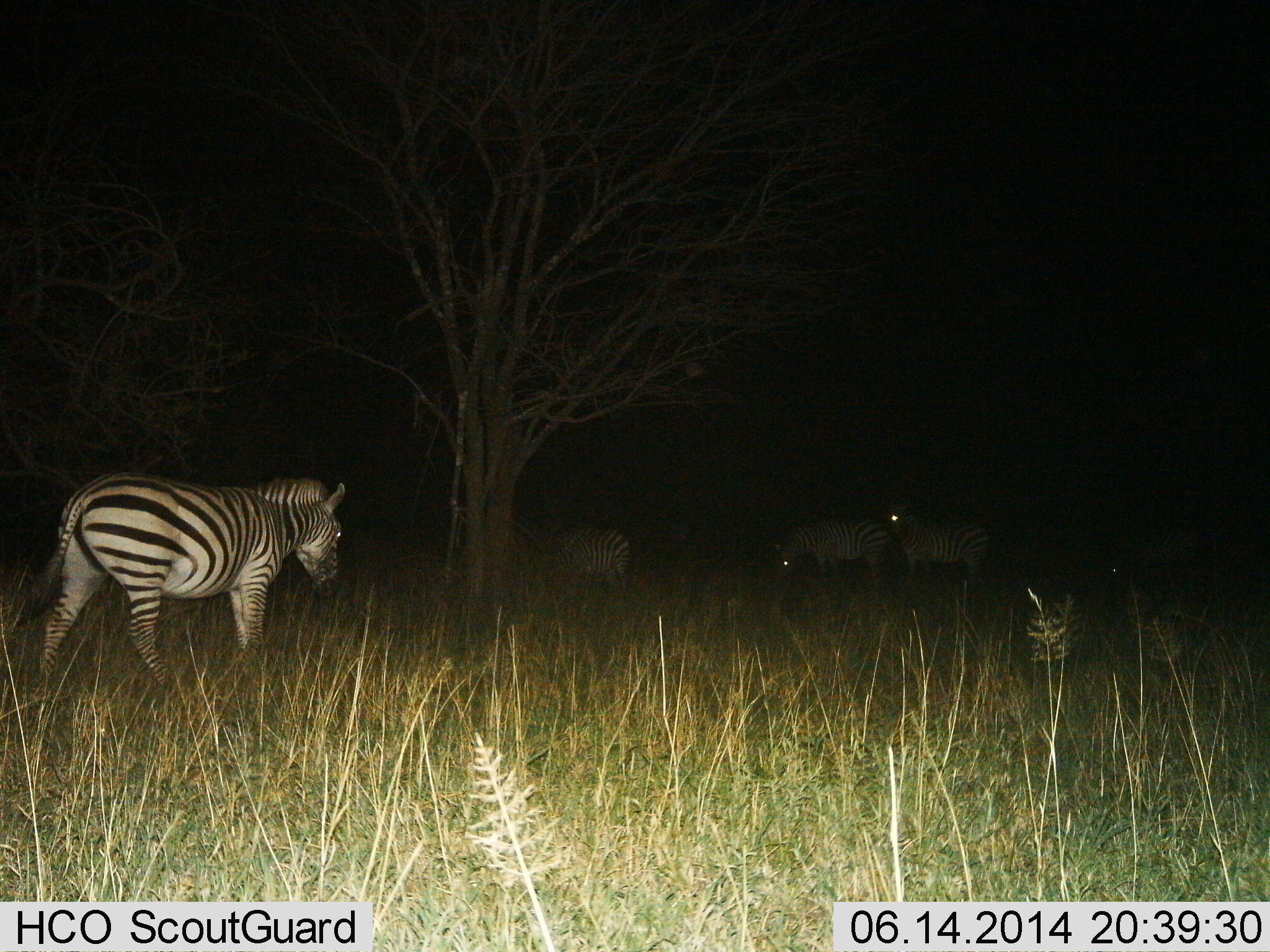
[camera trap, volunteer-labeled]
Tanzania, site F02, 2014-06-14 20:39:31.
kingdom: Animalia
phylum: Chordata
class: Mammalia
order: Perissodactyla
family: Equidae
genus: Equus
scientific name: Equus quagga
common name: plains zebra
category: zebra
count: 4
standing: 70%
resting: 20%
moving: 50%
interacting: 0%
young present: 0%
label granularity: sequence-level